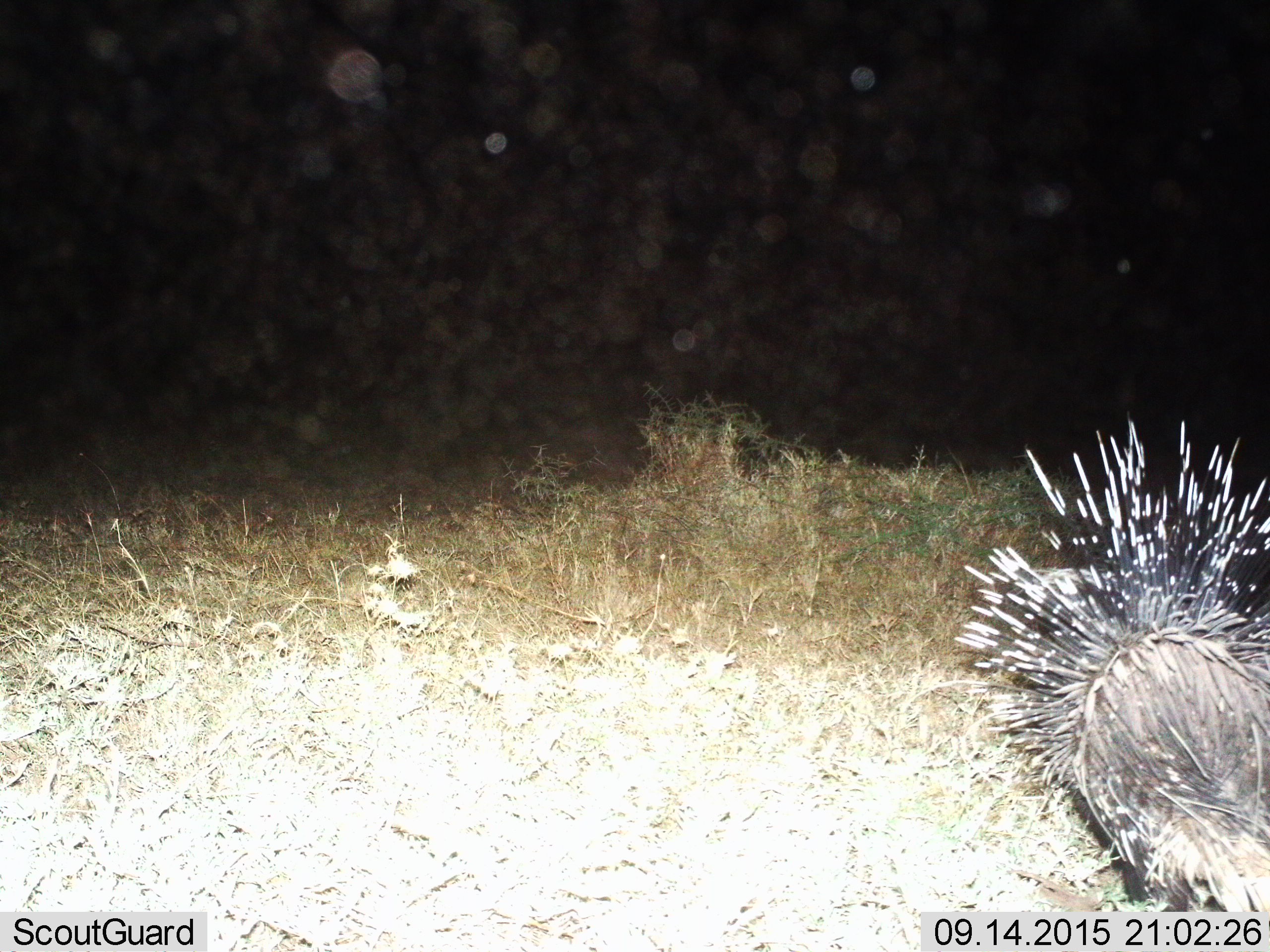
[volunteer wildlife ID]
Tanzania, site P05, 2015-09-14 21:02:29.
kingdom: Animalia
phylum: Chordata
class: Mammalia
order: Rodentia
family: Hystricidae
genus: Hystrix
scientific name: Hystrix cristata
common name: crested porcupine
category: porcupine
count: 1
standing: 43%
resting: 0%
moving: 57%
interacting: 0%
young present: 0%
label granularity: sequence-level